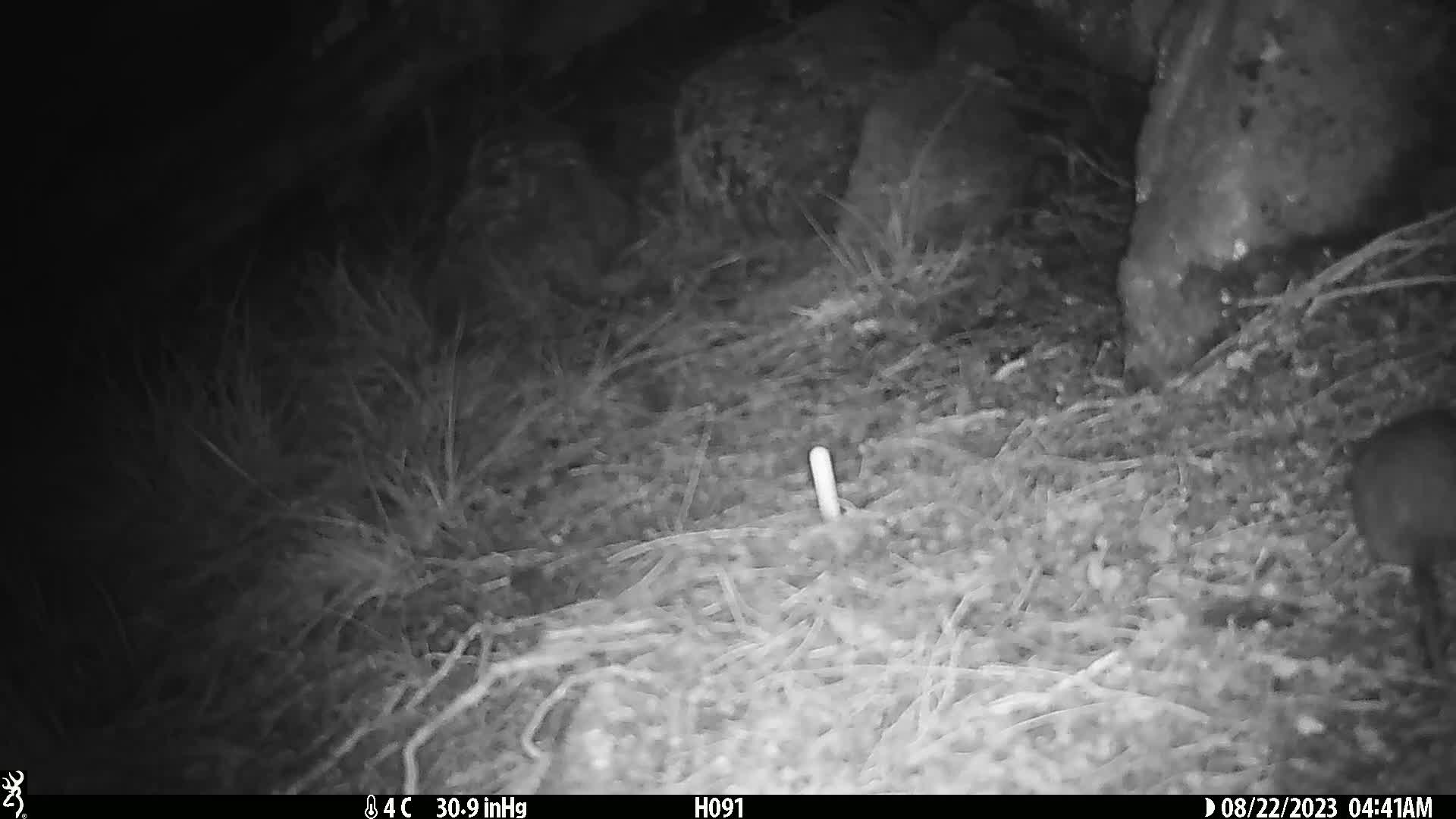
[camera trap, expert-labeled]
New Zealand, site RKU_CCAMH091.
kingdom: Animalia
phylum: Chordata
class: Mammalia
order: Rodentia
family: Muridae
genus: Rattus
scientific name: Rattus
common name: rat